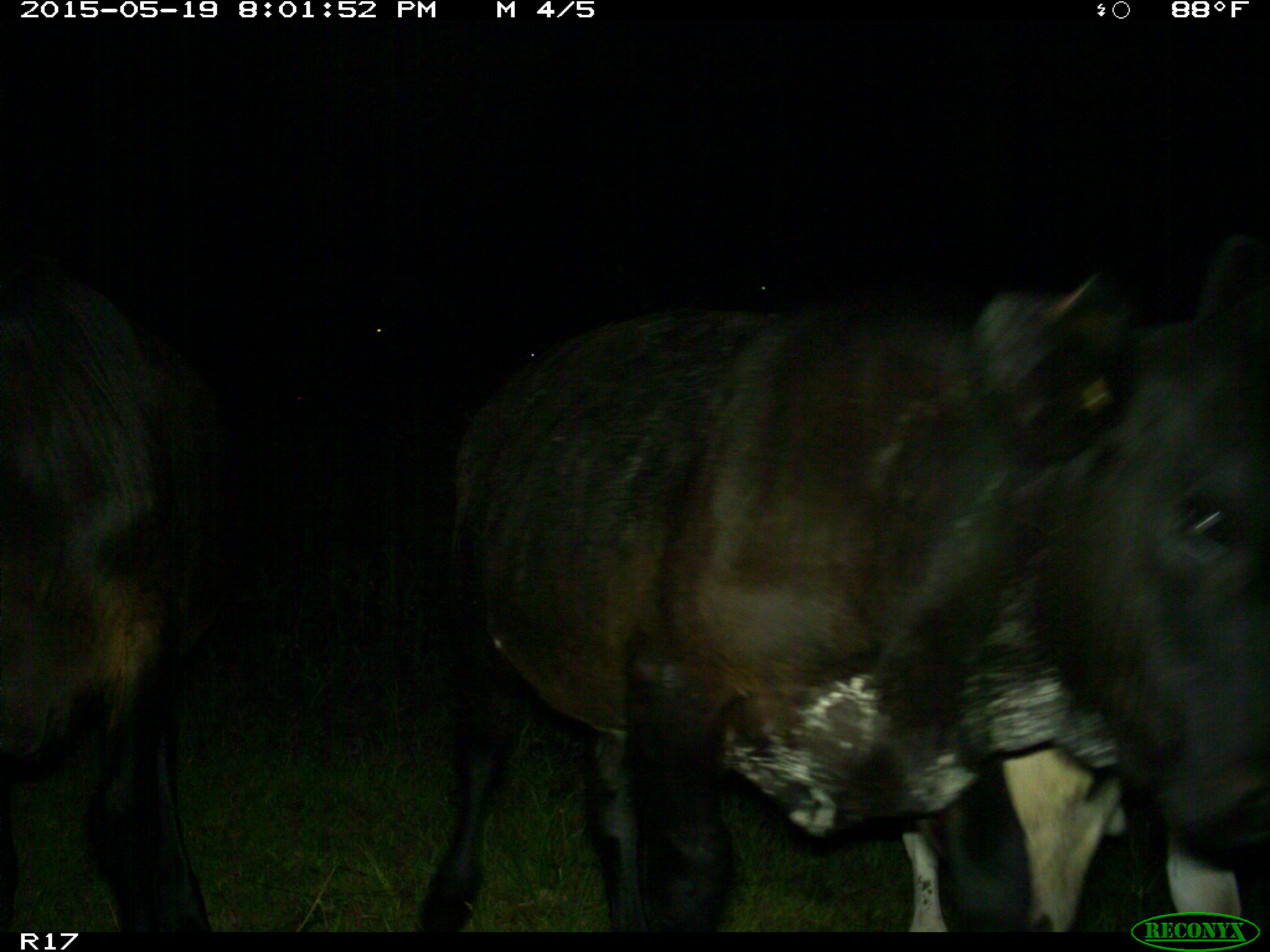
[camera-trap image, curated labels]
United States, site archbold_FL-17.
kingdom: Animalia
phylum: Chordata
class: Mammalia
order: Artiodactyla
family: Bovidae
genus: Bos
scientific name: Bos taurus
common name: domestic cow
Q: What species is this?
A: Bos taurus (domestic cow).